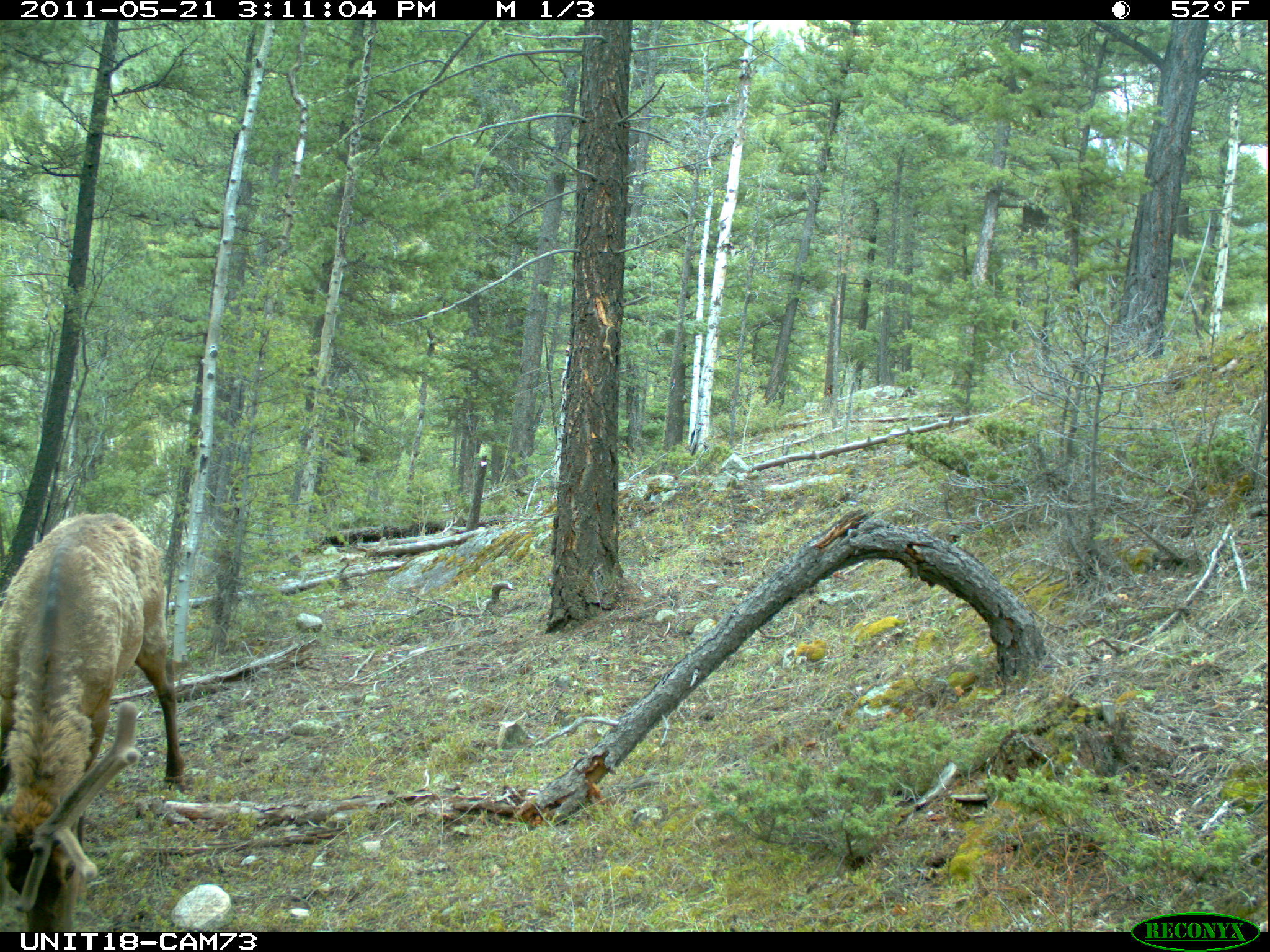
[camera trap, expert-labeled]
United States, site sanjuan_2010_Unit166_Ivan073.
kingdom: Animalia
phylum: Chordata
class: Mammalia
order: Artiodactyla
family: Cervidae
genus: Cervus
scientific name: Cervus elaphus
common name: red deer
Cervus elaphus (red deer).